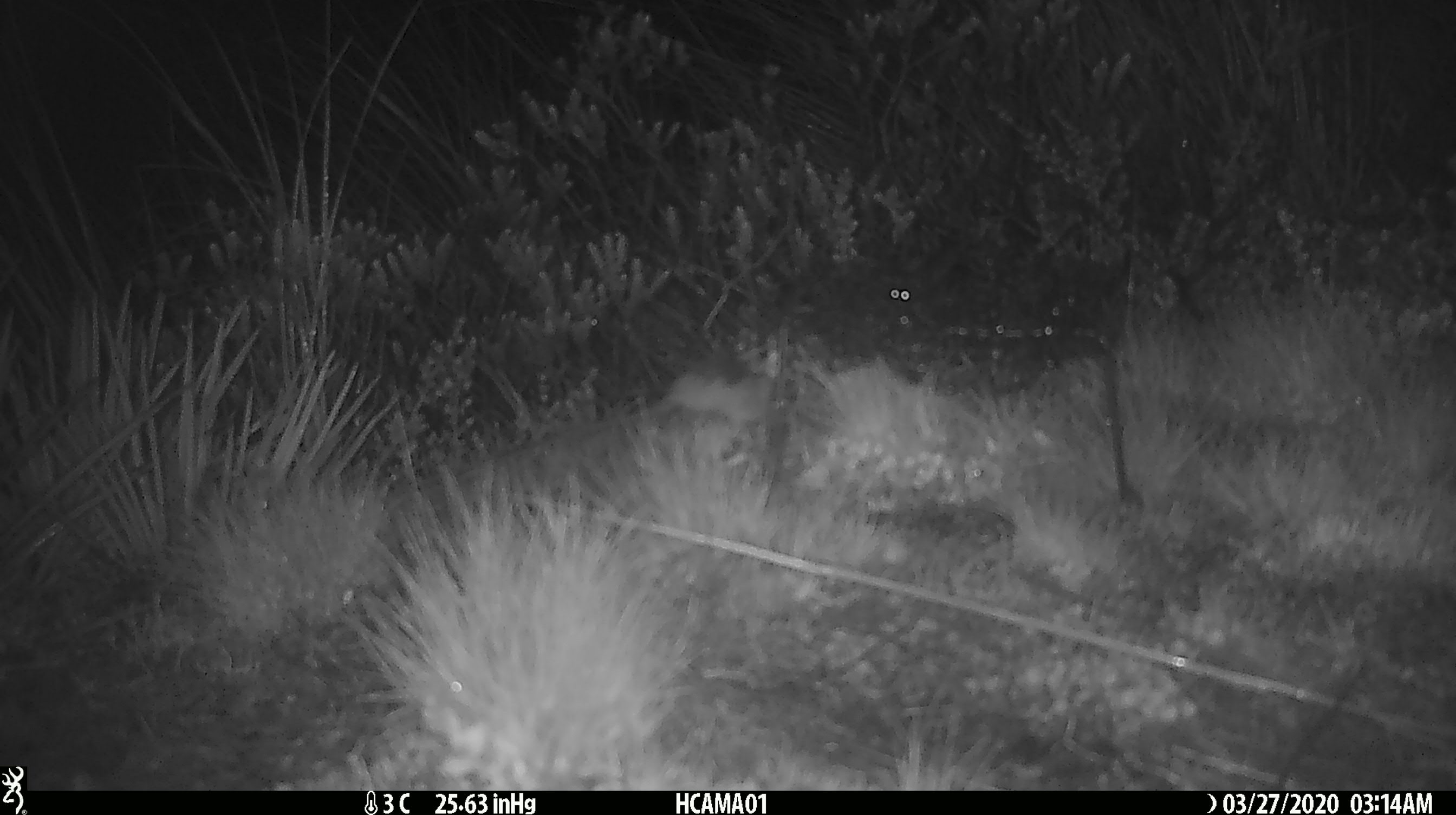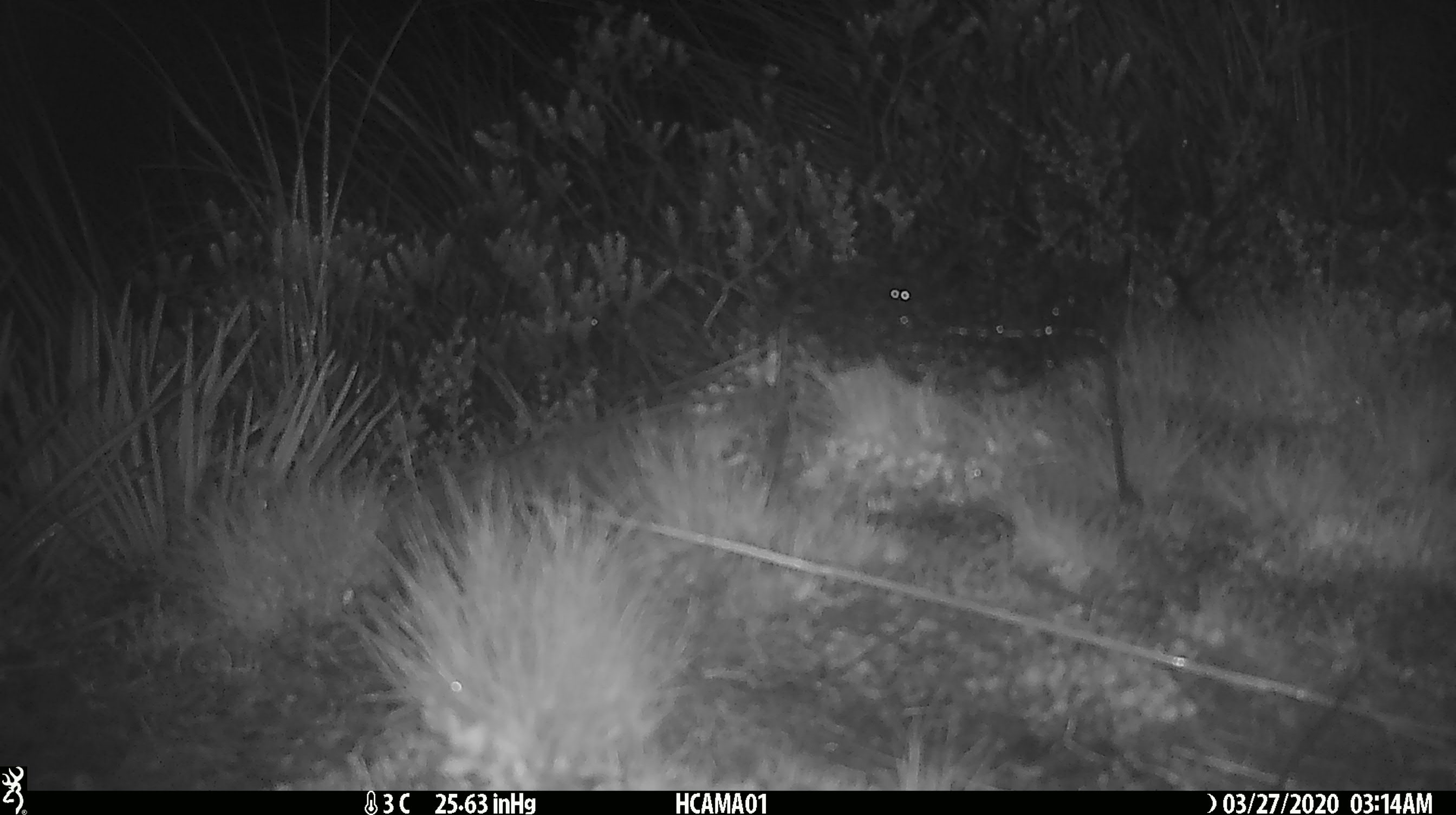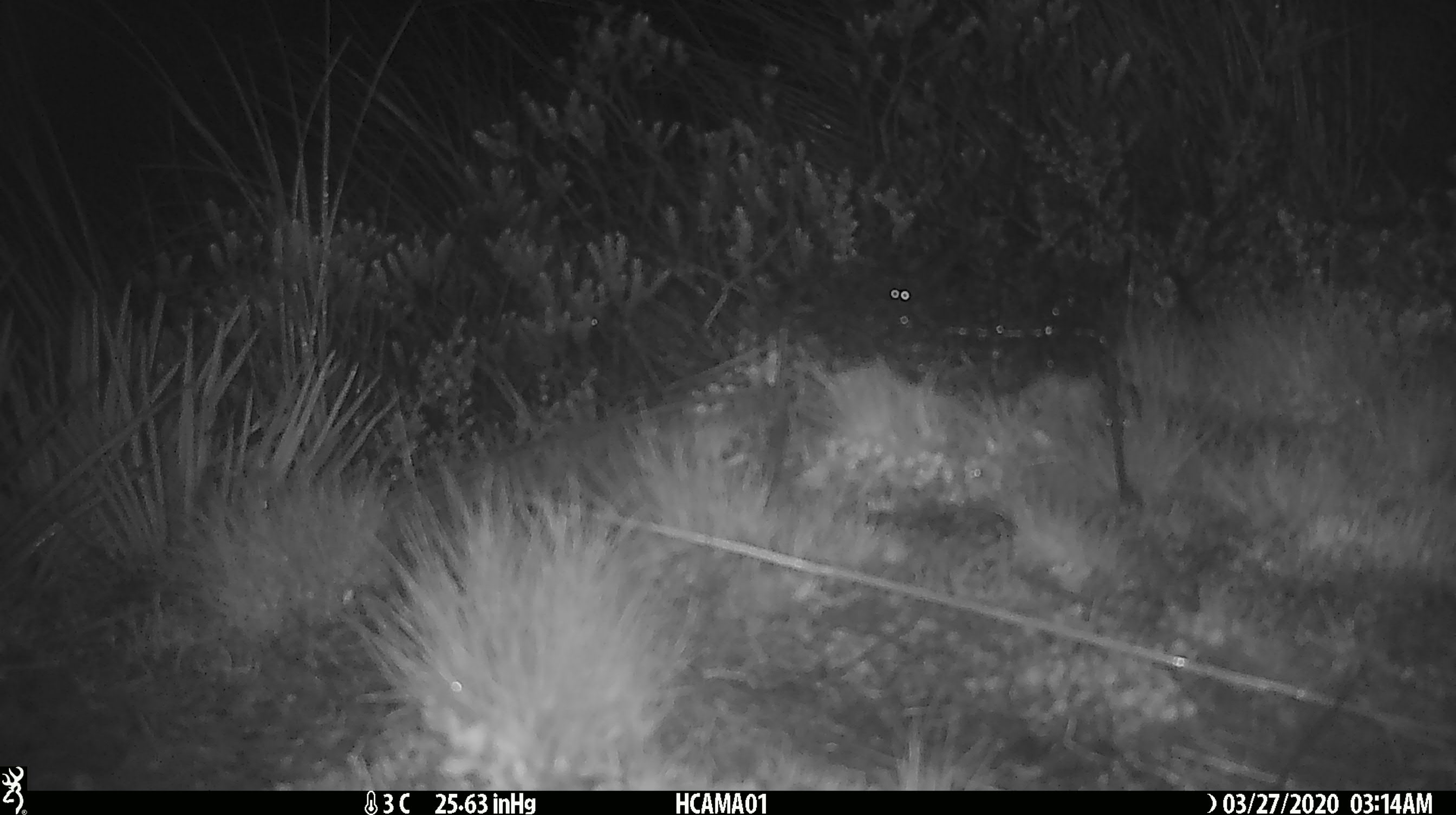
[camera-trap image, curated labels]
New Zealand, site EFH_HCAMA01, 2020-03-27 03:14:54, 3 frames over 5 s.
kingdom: Animalia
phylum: Chordata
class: Mammalia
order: Rodentia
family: Muridae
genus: Mus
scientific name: Mus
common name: mouse